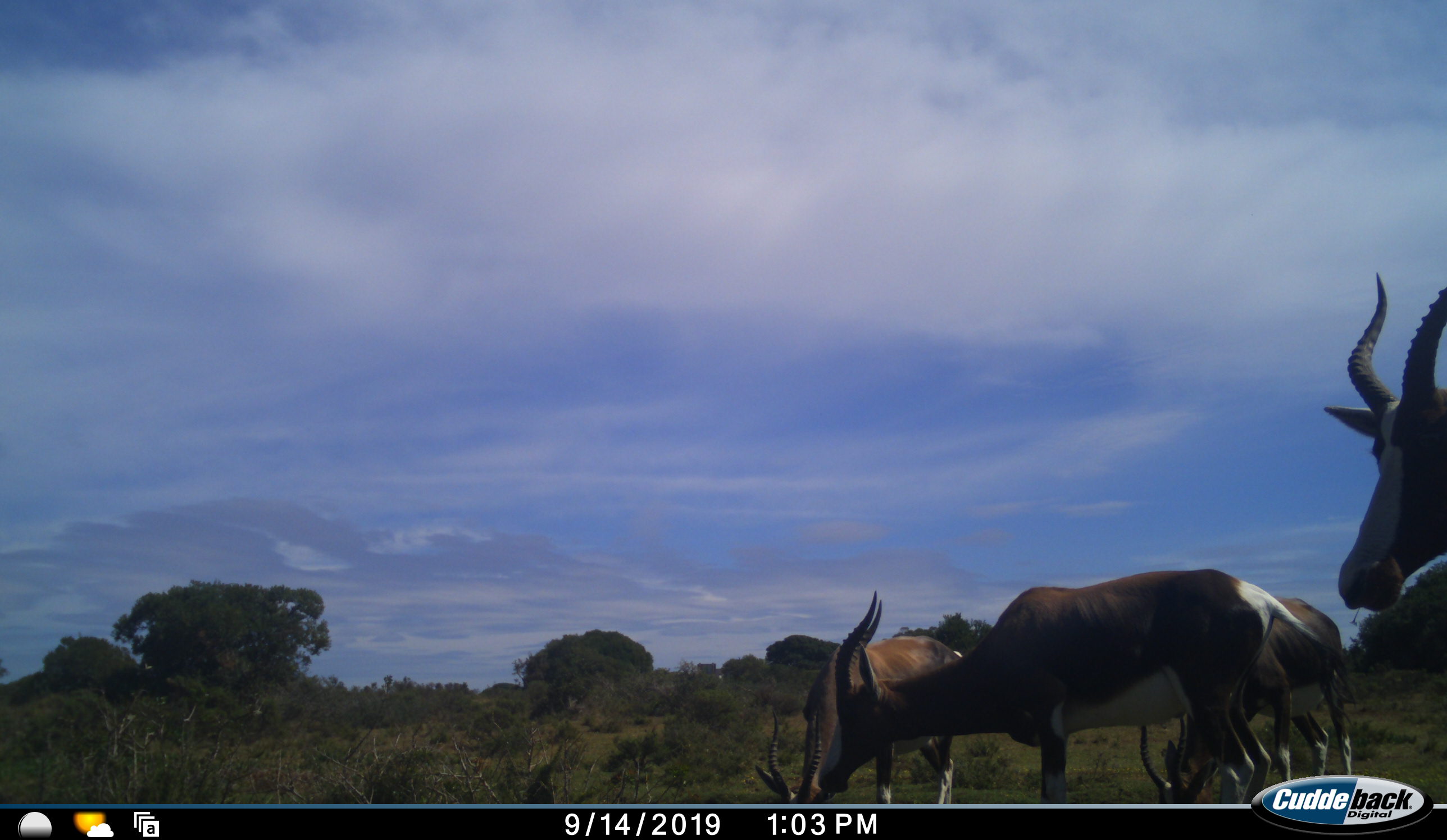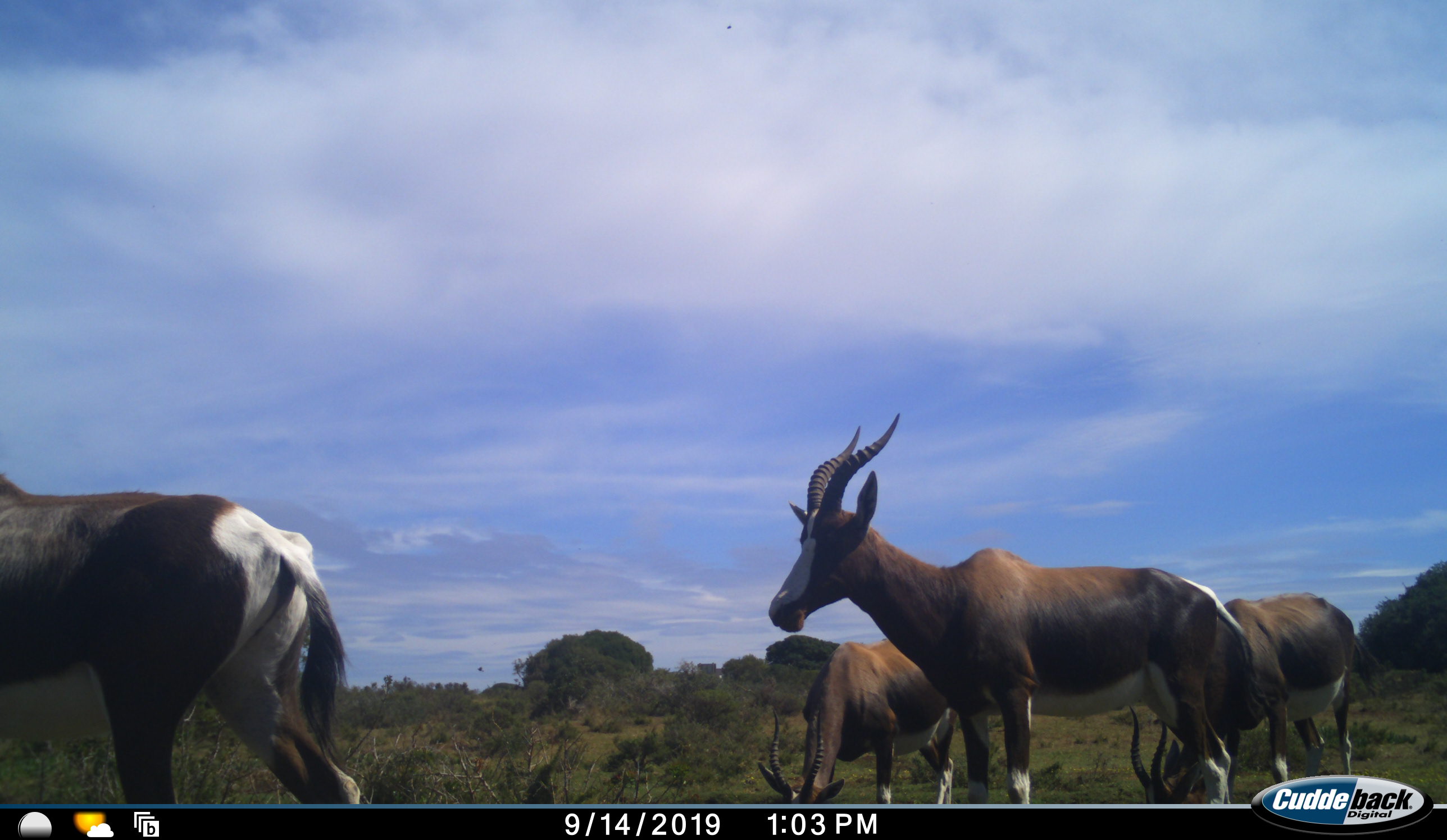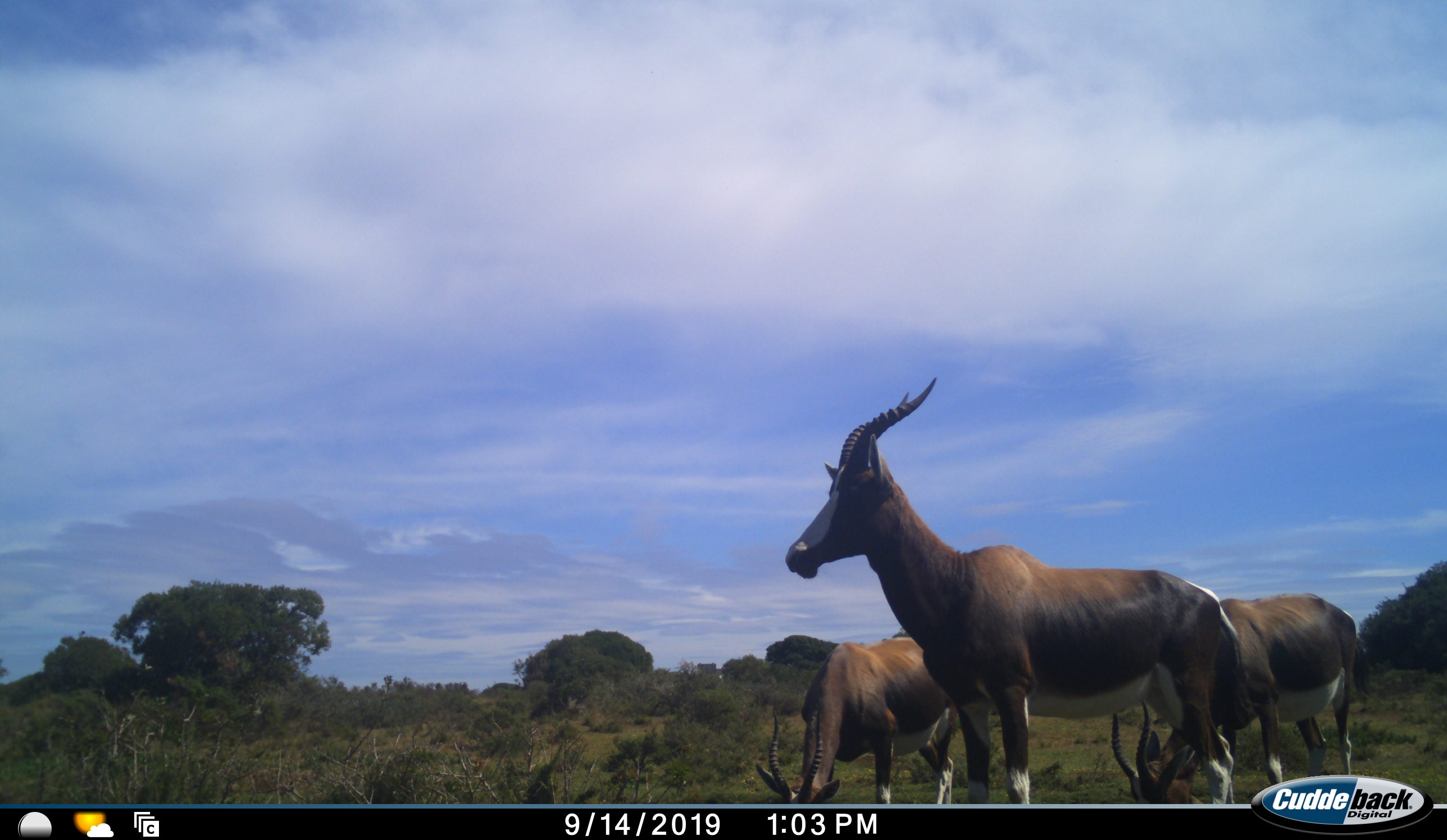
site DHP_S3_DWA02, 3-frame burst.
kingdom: Animalia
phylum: Chordata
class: Mammalia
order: Artiodactyla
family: Bovidae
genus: Damaliscus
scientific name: Damaliscus pygargus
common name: bontebok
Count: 4.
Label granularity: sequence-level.